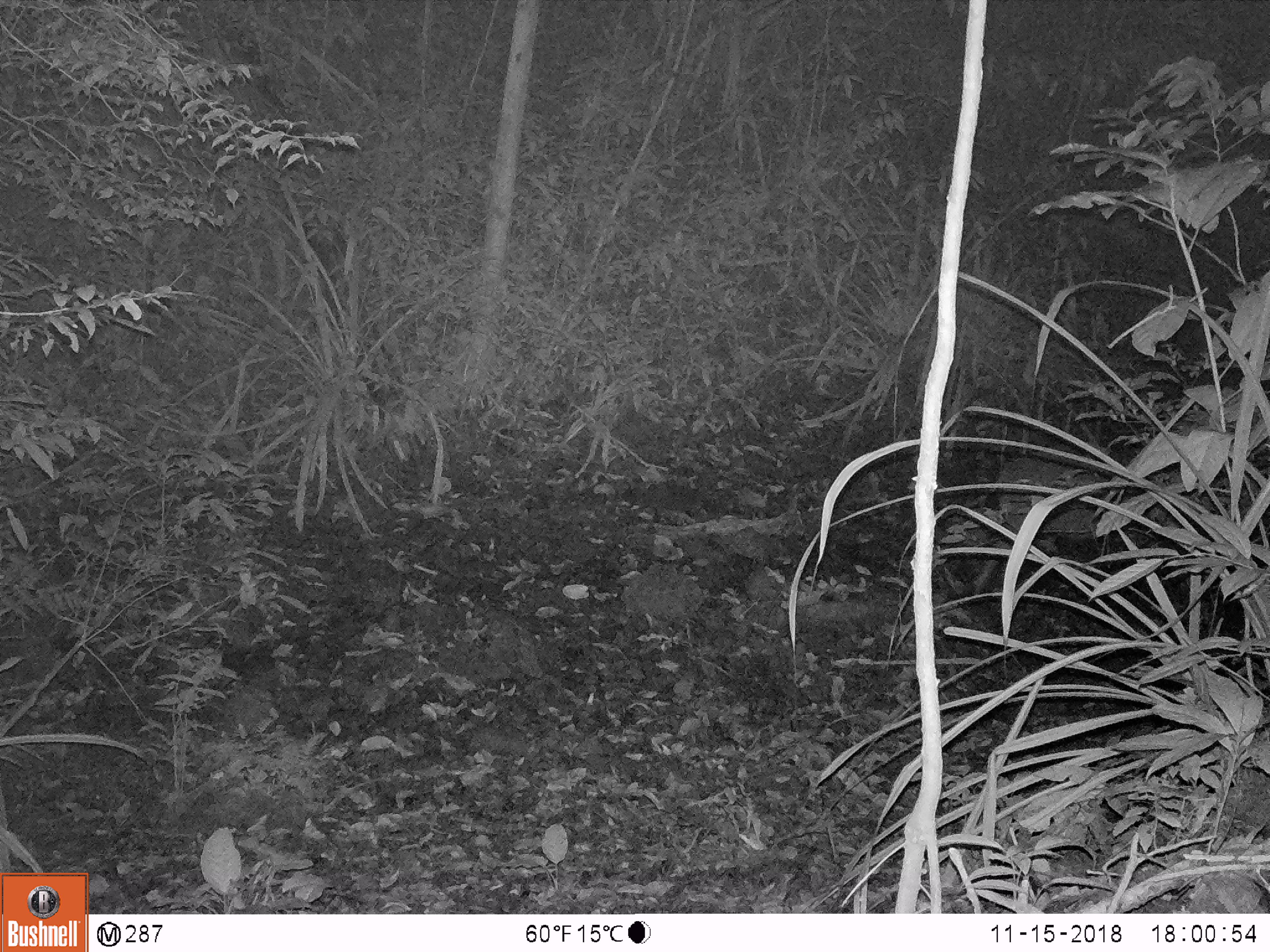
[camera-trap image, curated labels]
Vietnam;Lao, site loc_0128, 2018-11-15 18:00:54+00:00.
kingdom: Animalia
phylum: Chordata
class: Mammalia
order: Artiodactyla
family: Suidae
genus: Sus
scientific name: Sus scrofa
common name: eurasian wild pig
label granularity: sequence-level